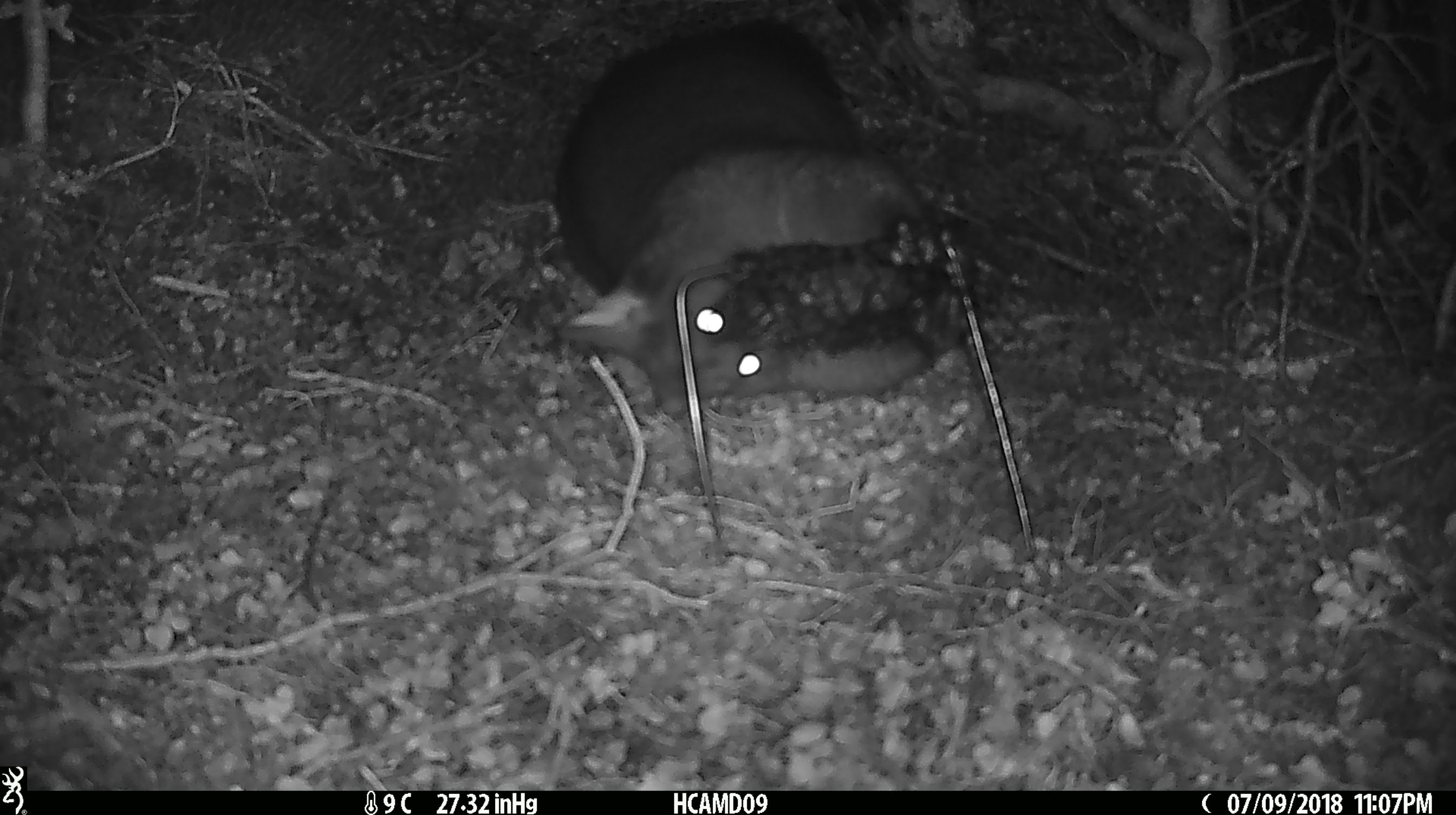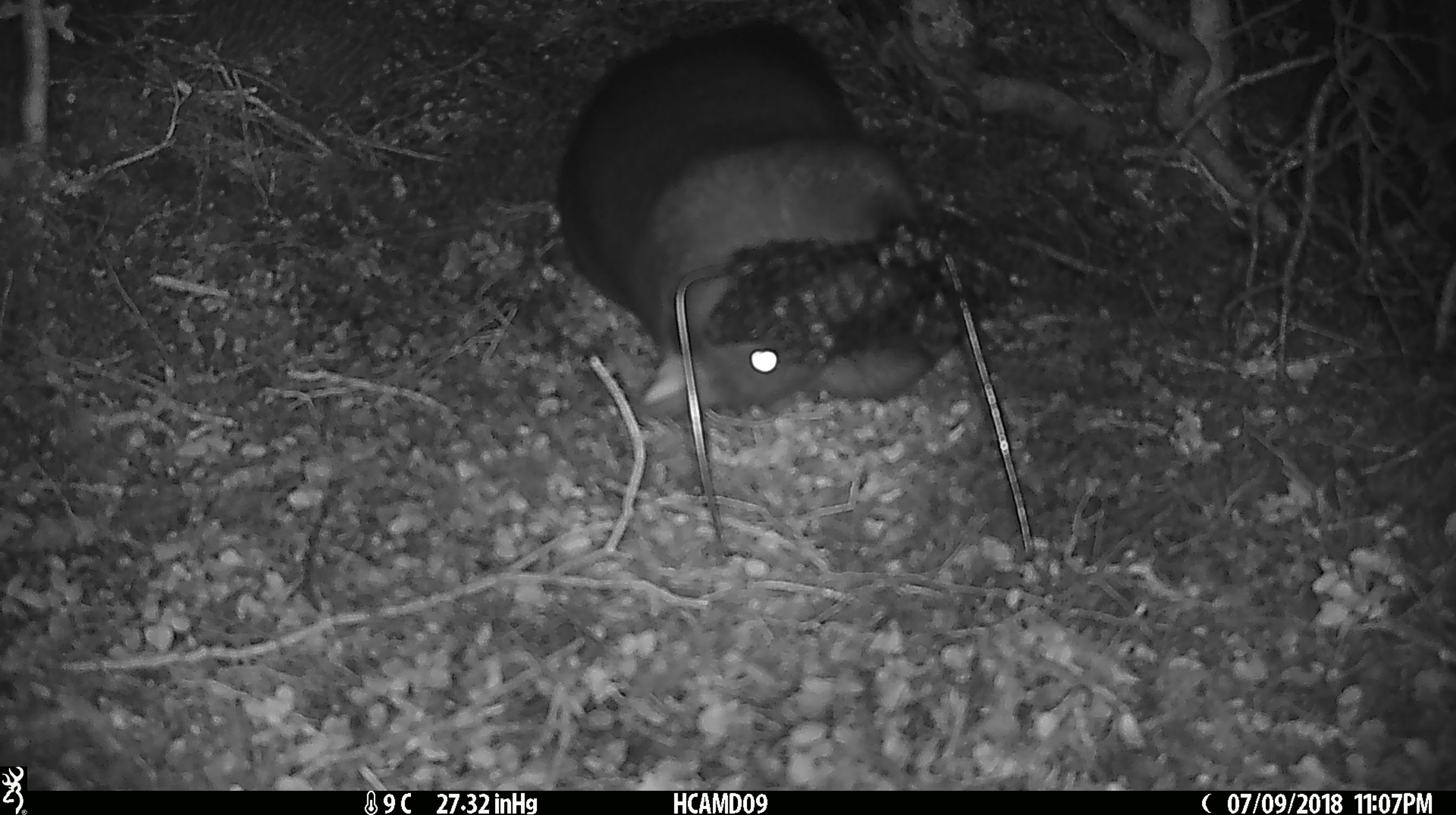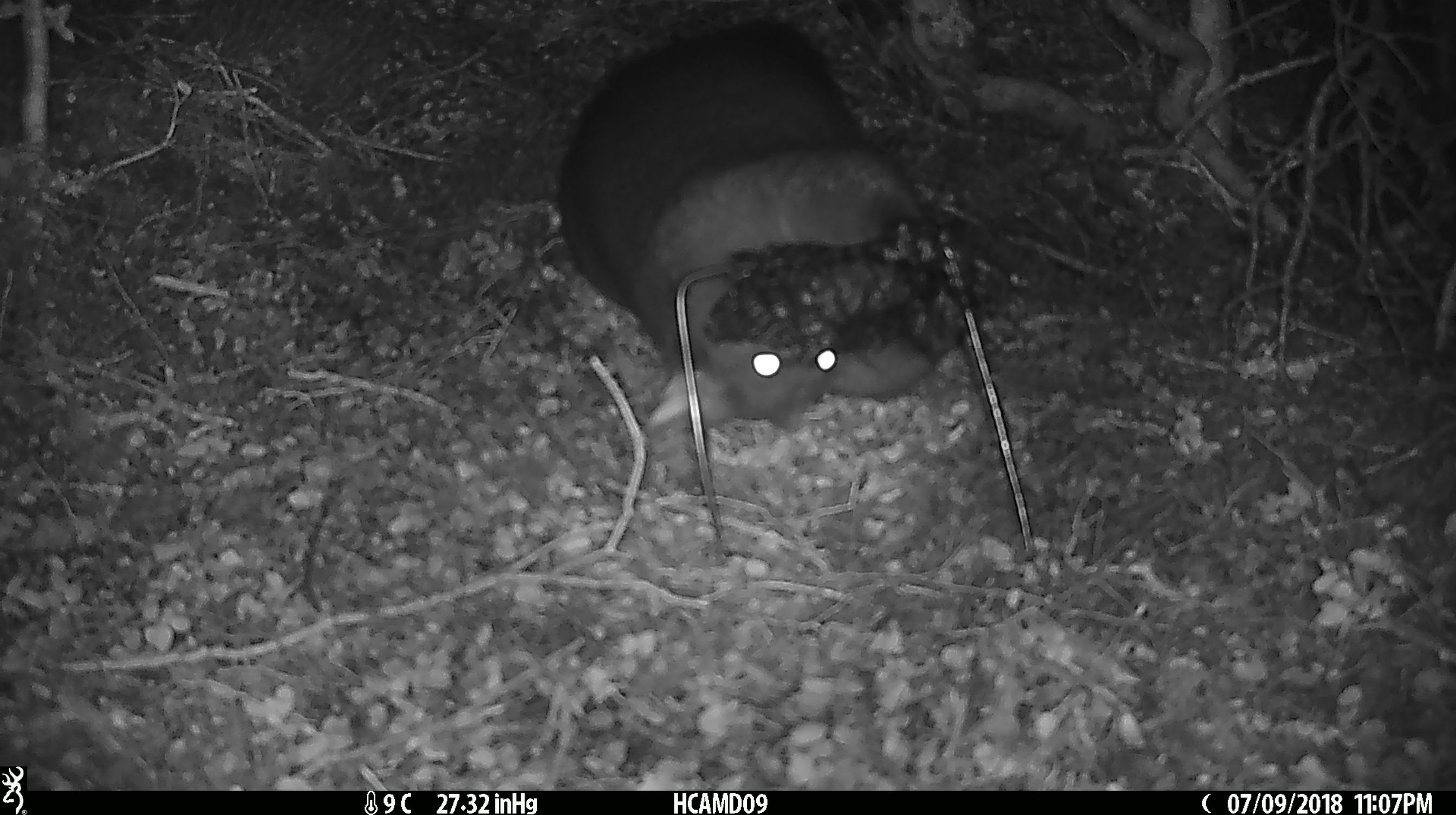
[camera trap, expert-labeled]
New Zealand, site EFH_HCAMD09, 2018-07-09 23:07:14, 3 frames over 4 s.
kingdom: Animalia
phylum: Chordata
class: Mammalia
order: Diprotodontia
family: Phalangeridae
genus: Trichosurus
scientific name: Trichosurus vulpecula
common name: common brushtail possum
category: possum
Possum (common brushtail possum) (Trichosurus vulpecula).